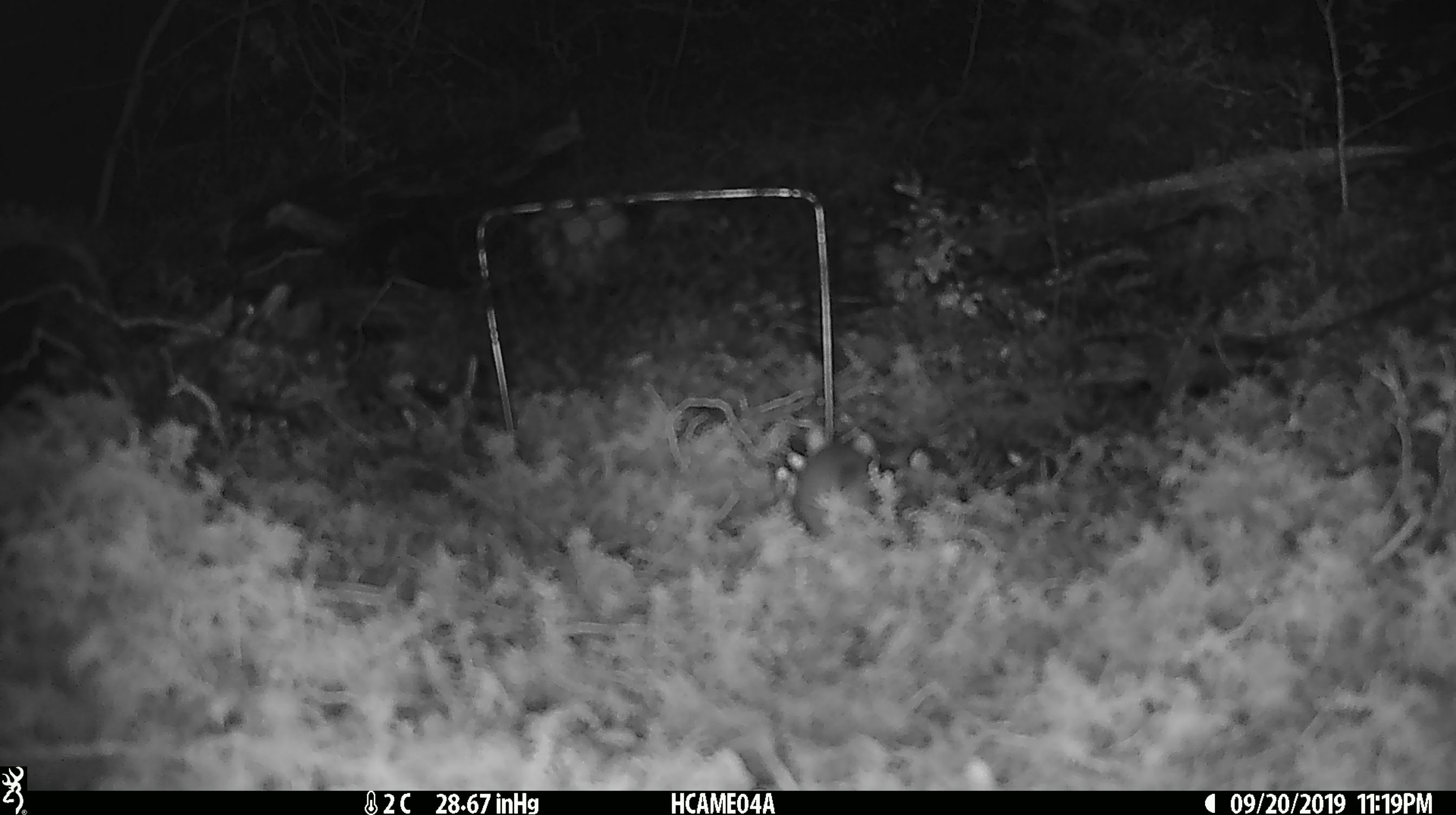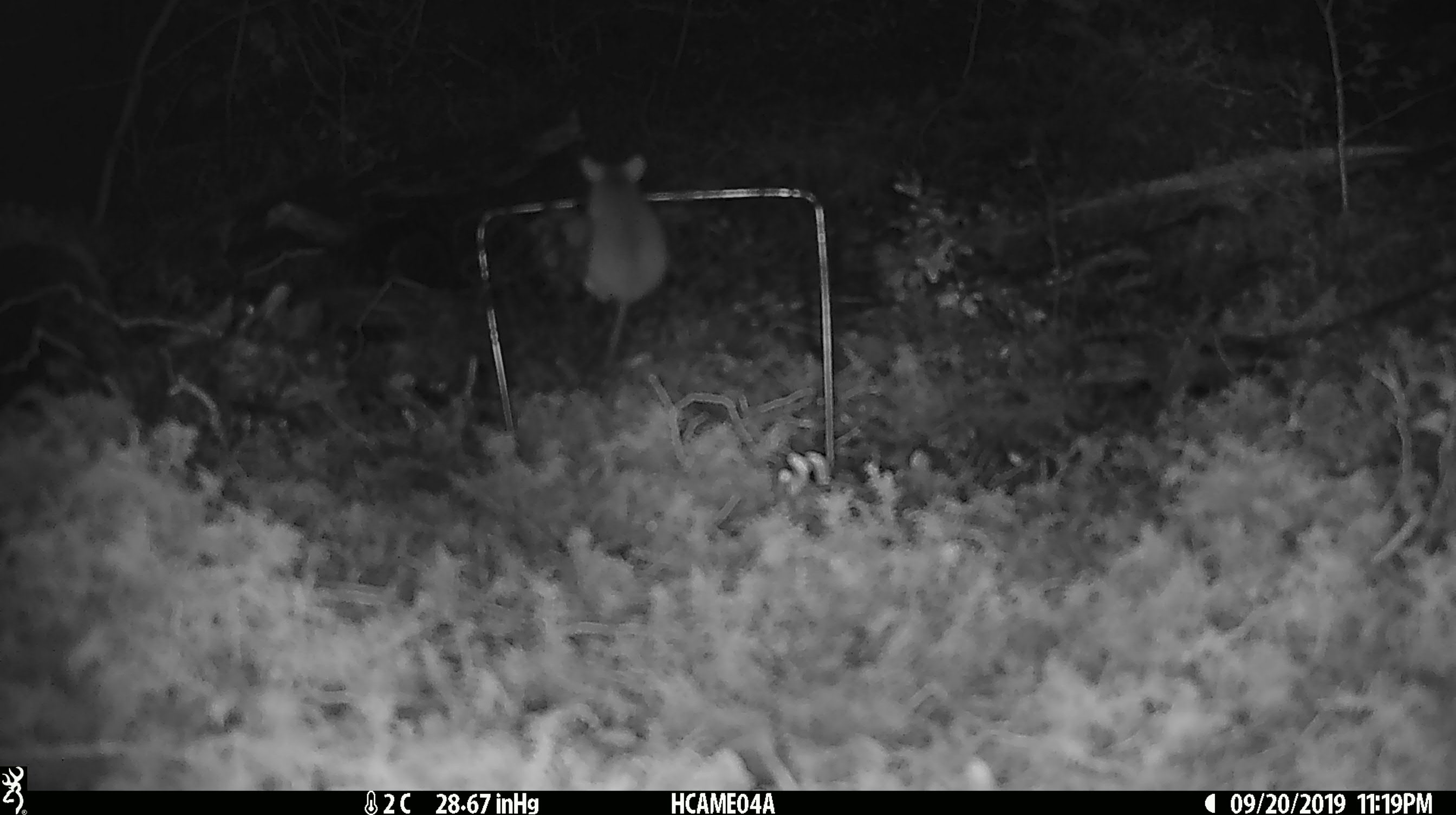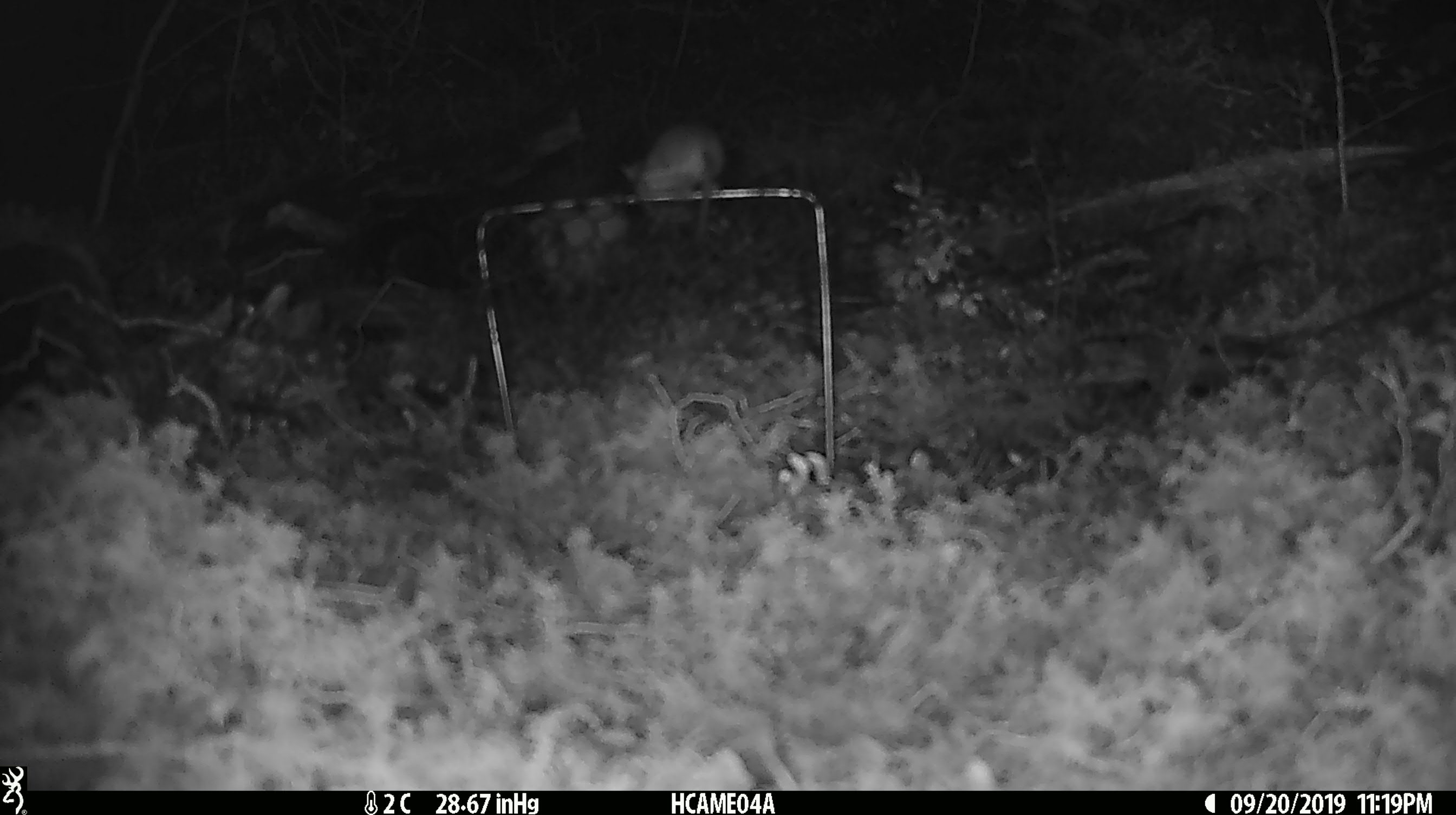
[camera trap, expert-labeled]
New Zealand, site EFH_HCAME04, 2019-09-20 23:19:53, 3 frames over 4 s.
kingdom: Animalia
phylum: Chordata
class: Mammalia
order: Rodentia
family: Muridae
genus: Mus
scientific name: Mus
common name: mouse